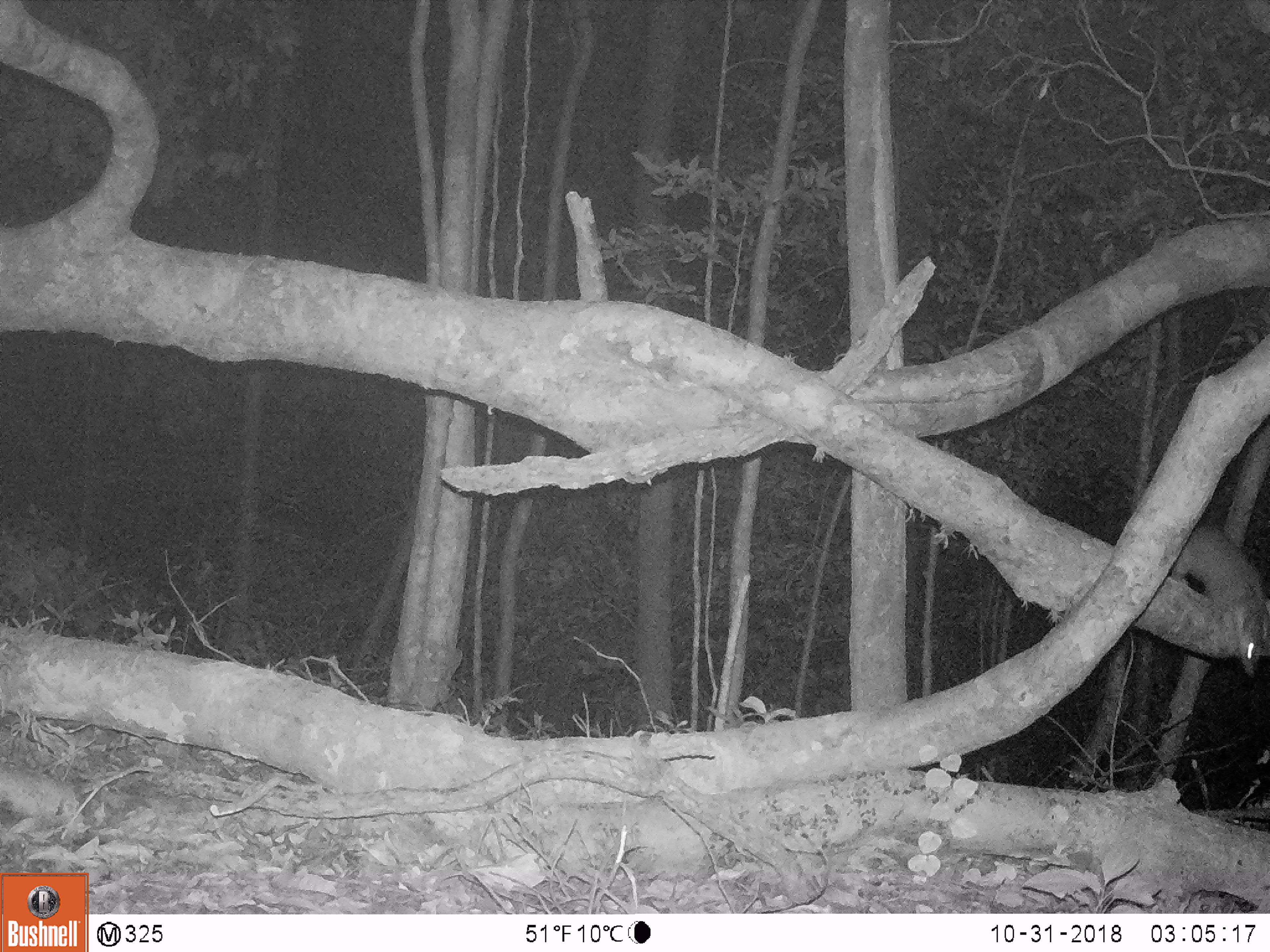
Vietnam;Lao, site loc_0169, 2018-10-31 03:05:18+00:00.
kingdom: Animalia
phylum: Chordata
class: Mammalia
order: Carnivora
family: Mustelidae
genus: Melogale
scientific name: Melogale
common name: ferret badger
Ferret badger (Melogale). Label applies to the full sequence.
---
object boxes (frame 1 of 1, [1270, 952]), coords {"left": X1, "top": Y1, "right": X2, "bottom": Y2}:
ferret badger: {"left": 1169, "top": 520, "right": 1269, "bottom": 679}